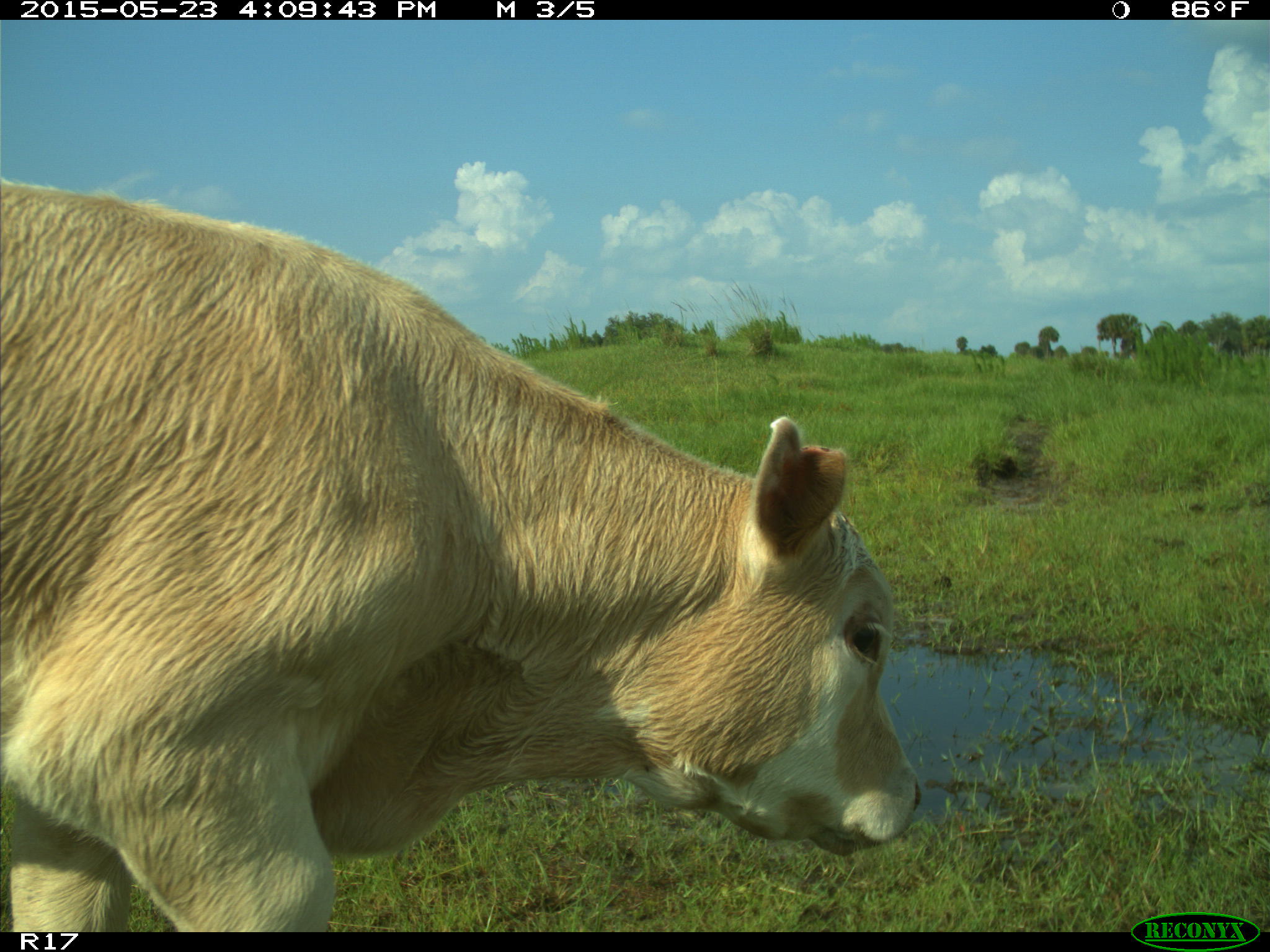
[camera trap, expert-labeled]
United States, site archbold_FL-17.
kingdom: Animalia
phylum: Chordata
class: Mammalia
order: Artiodactyla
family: Bovidae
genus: Bos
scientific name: Bos taurus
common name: domestic cow